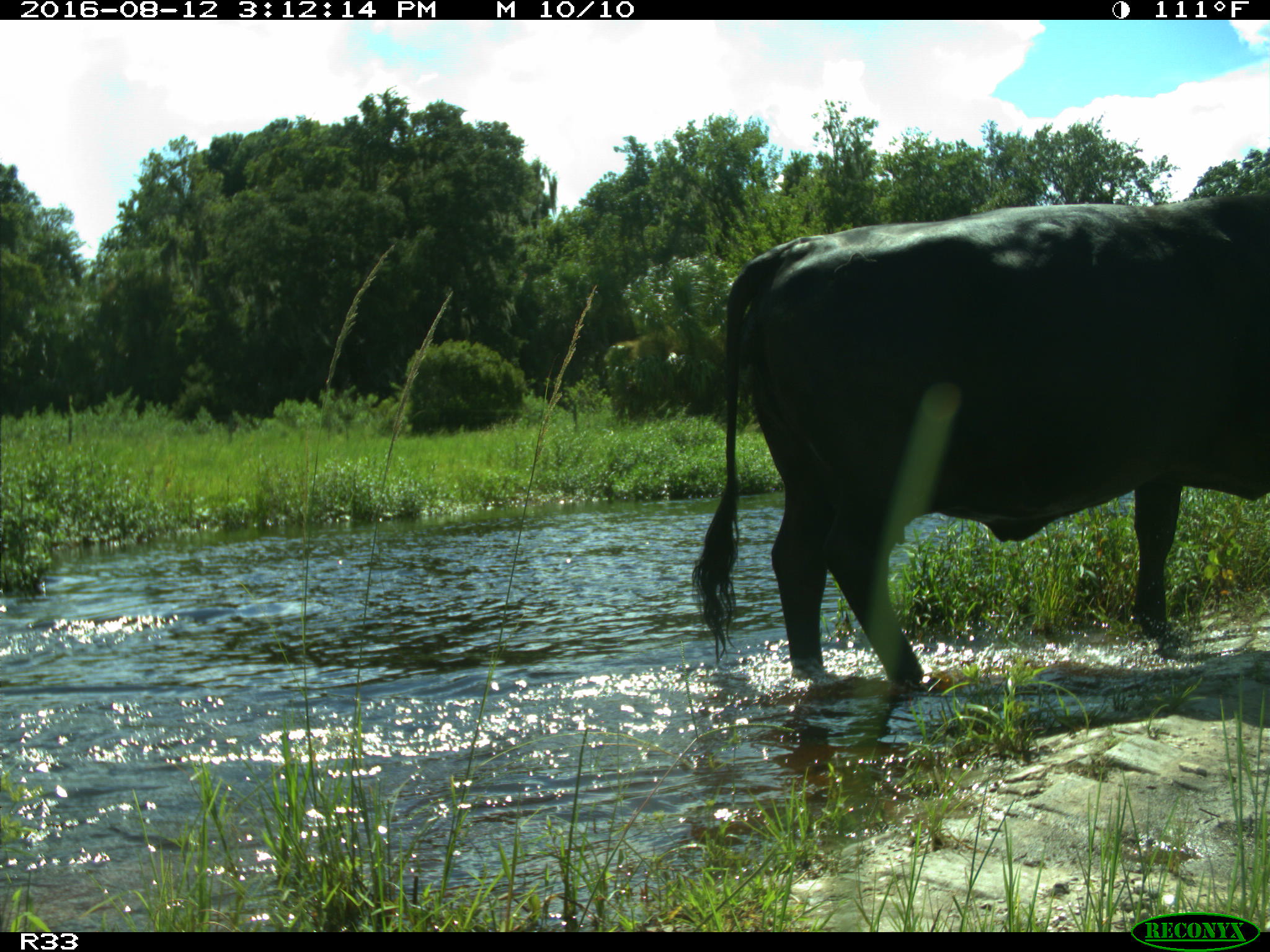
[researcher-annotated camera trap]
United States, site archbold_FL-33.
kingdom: Animalia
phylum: Chordata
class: Mammalia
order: Artiodactyla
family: Bovidae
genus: Bos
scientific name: Bos taurus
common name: domestic cow